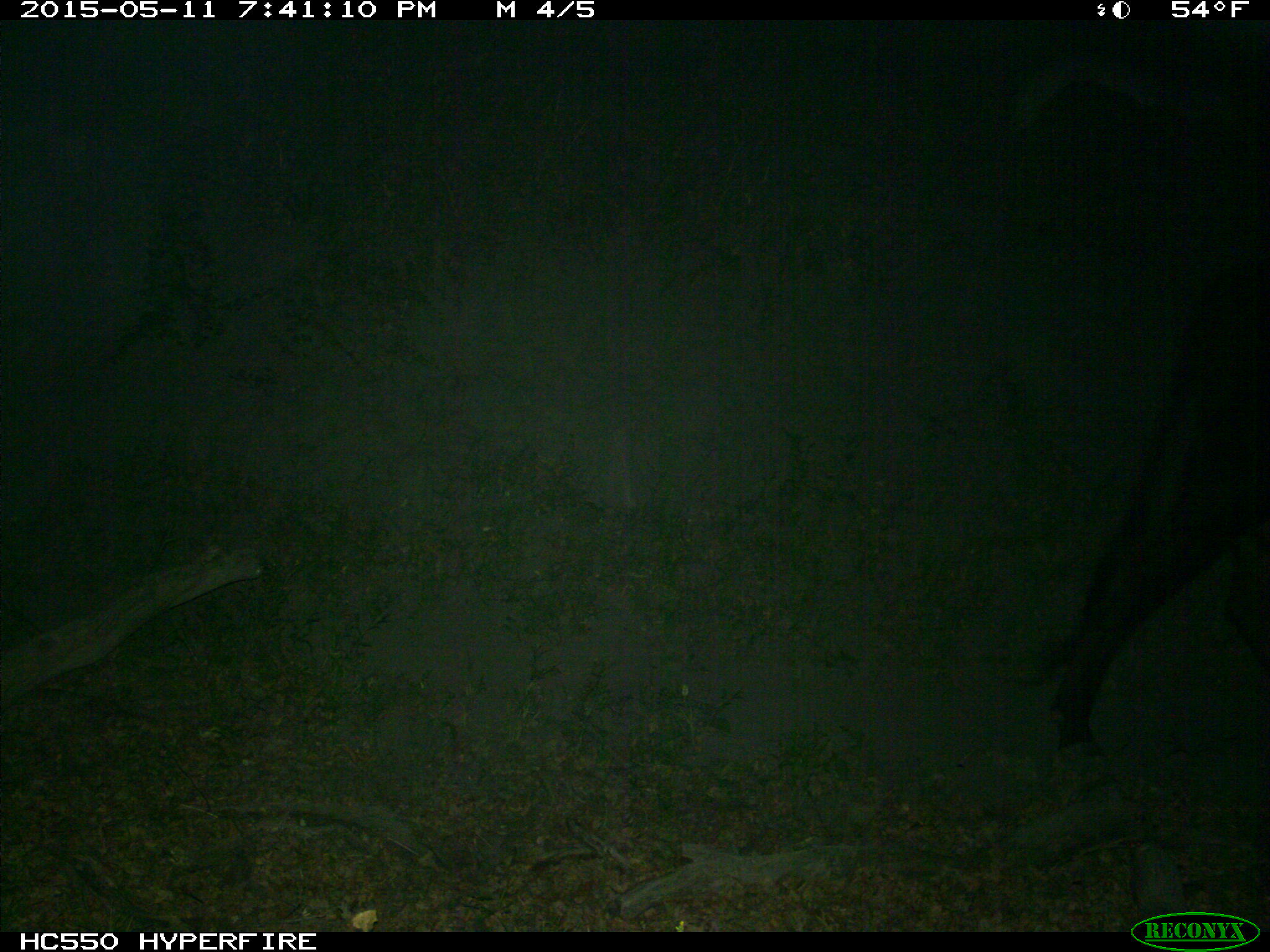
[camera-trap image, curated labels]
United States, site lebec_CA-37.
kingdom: Animalia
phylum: Chordata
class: Mammalia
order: Artiodactyla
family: Bovidae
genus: Bos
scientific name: Bos taurus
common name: domestic cow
Bos taurus (domestic cow).